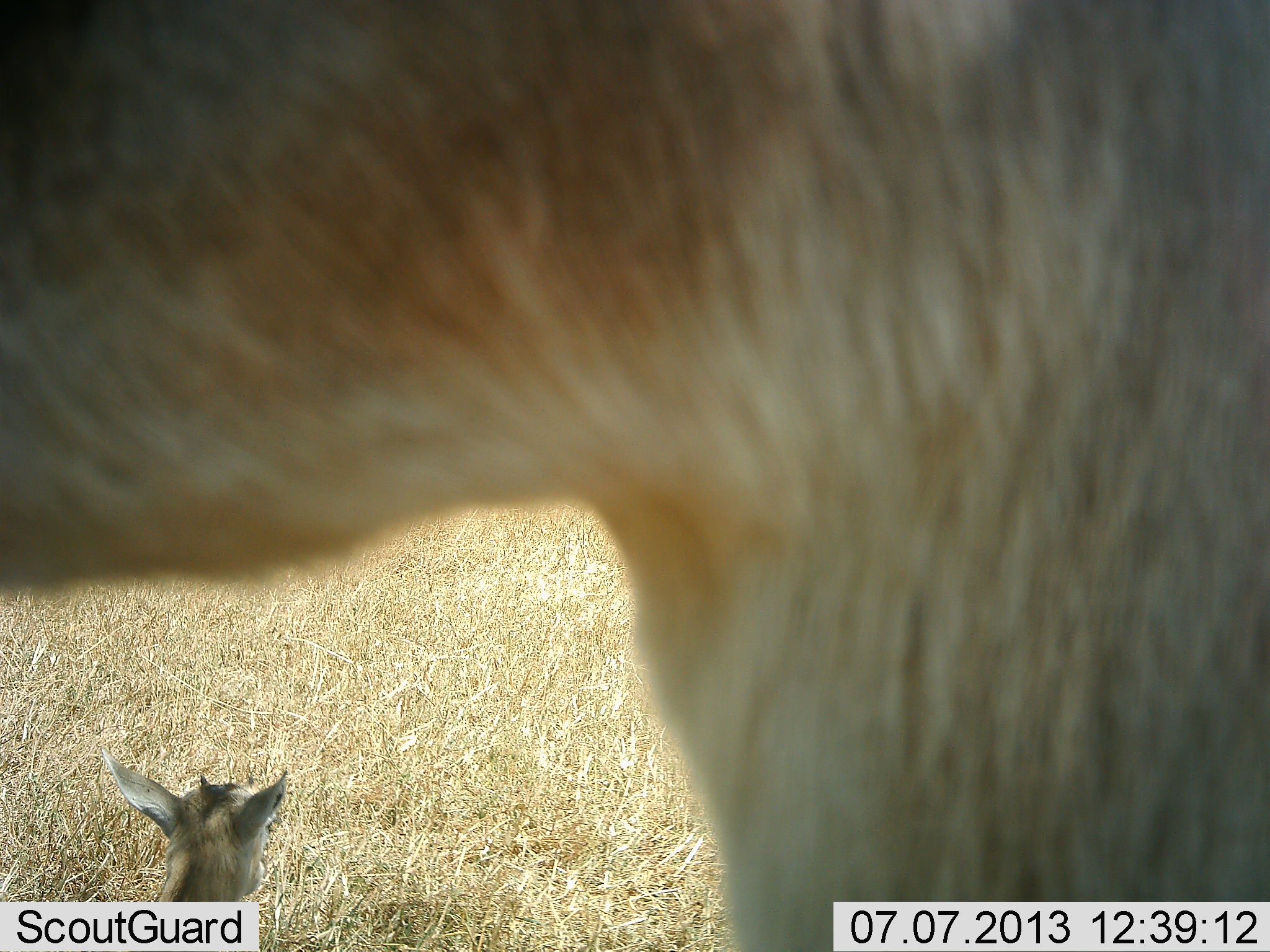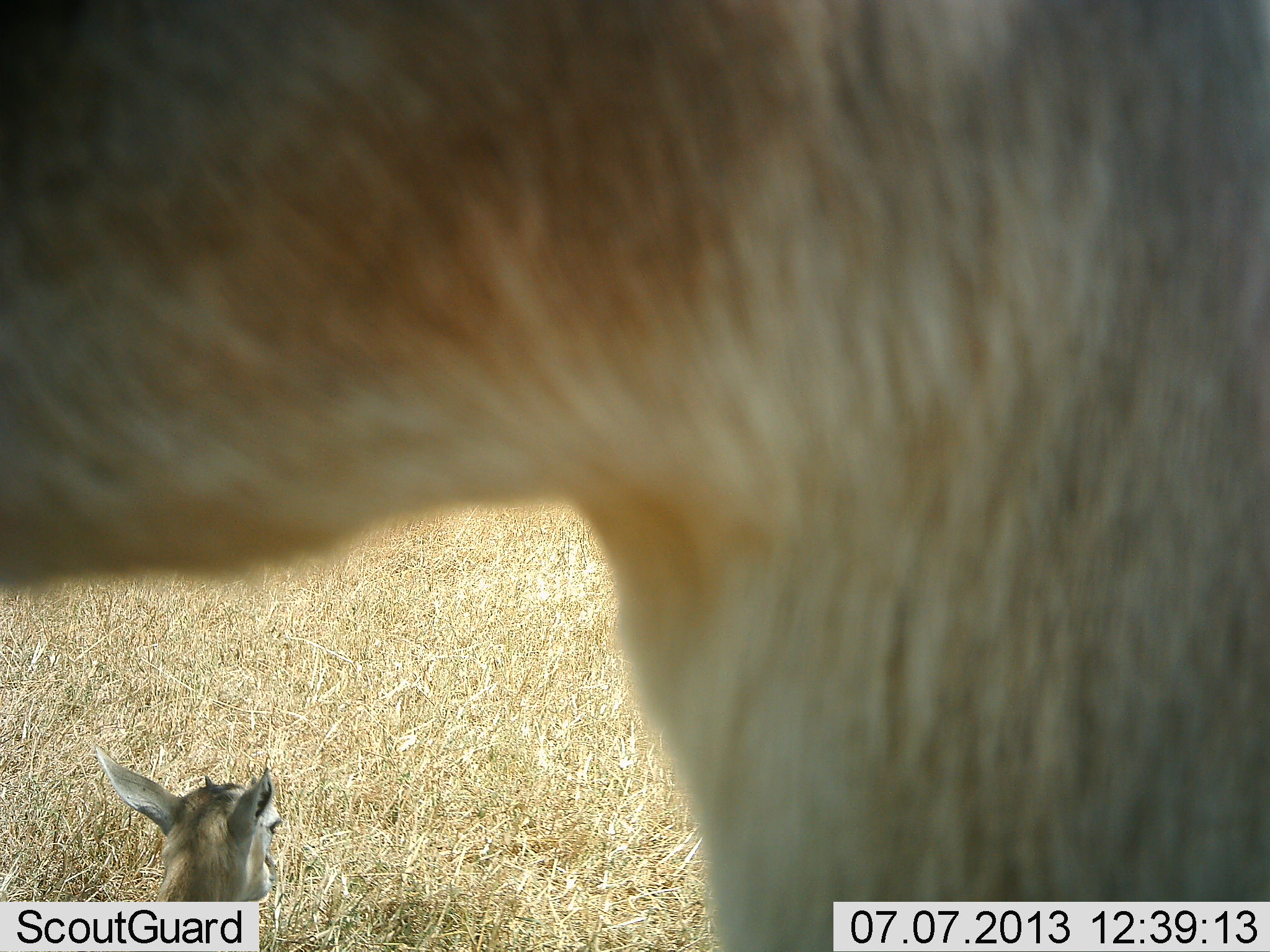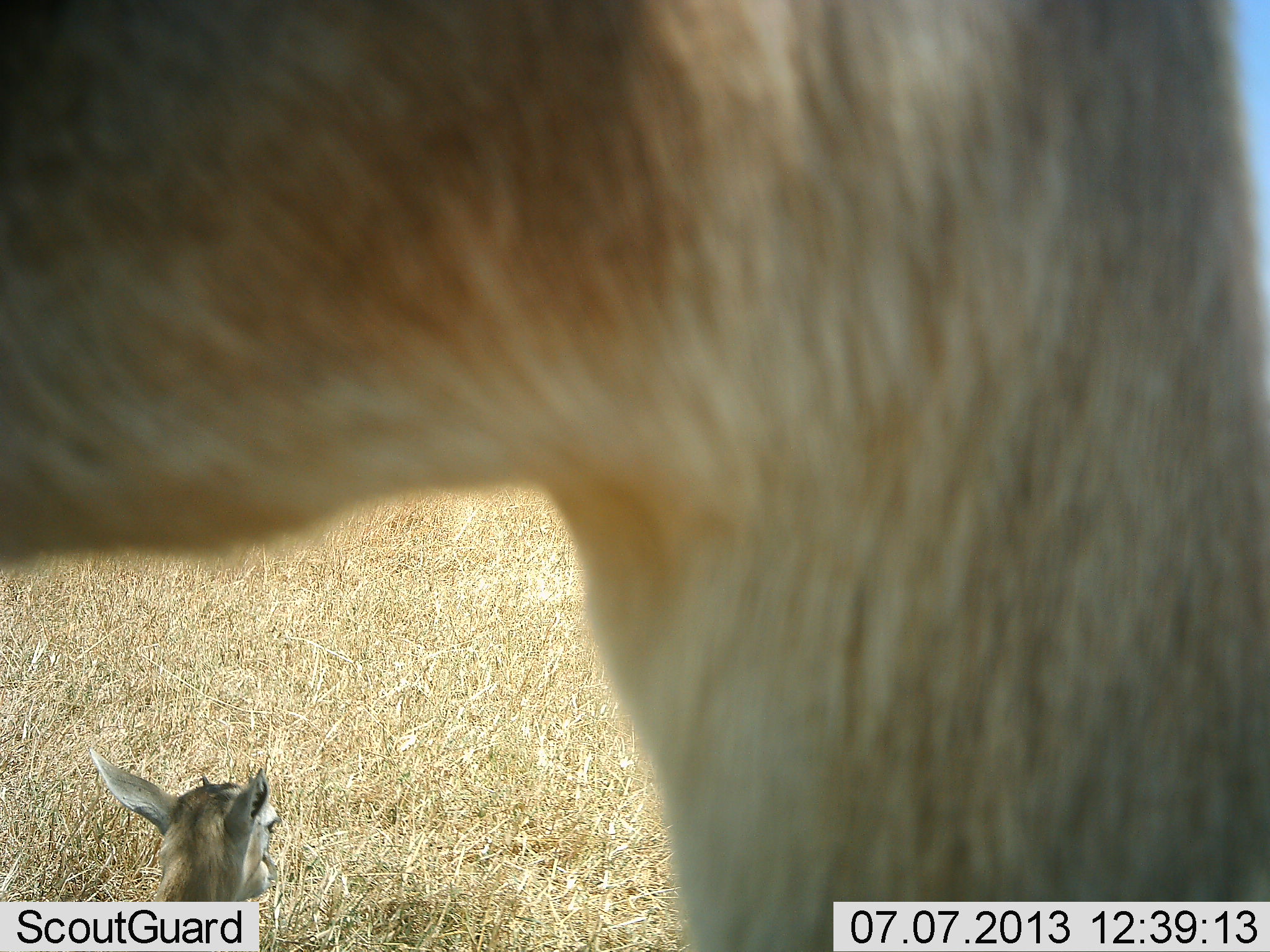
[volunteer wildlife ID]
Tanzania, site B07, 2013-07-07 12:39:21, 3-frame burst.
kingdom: Animalia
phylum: Chordata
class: Mammalia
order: Artiodactyla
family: Bovidae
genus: Nanger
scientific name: Nanger granti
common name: grant's gazelle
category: gazellegrants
Gazellegrants (grant's gazelle) (Nanger granti), count 2. Behavior (volunteer vote fractions): standing 89%, resting 89%, moving 0%, interacting 0%. Young present (vote fraction): 56%. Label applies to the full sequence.